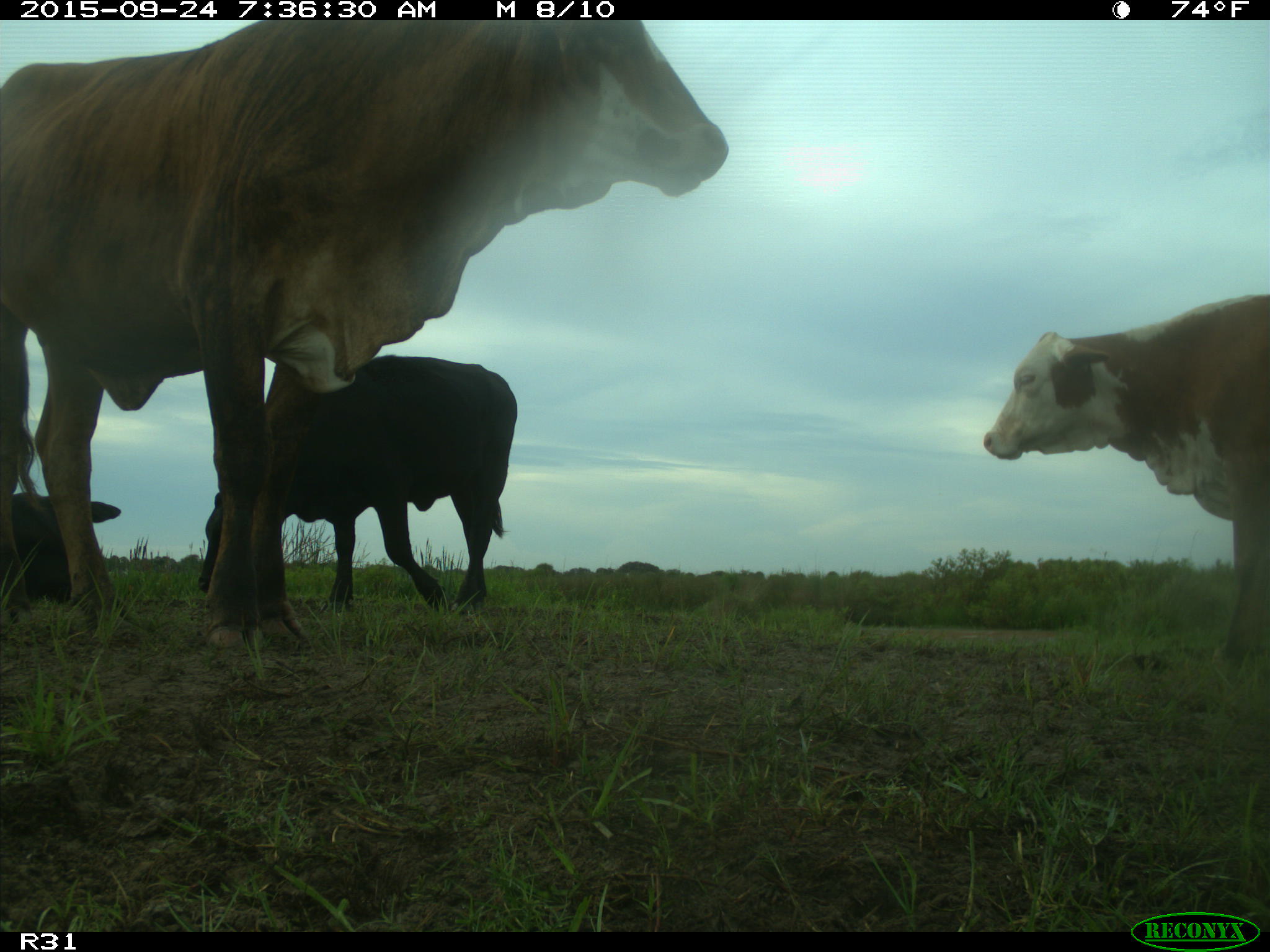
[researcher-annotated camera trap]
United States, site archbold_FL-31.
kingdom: Animalia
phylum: Chordata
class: Mammalia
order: Artiodactyla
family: Bovidae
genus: Bos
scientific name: Bos taurus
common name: domestic cow